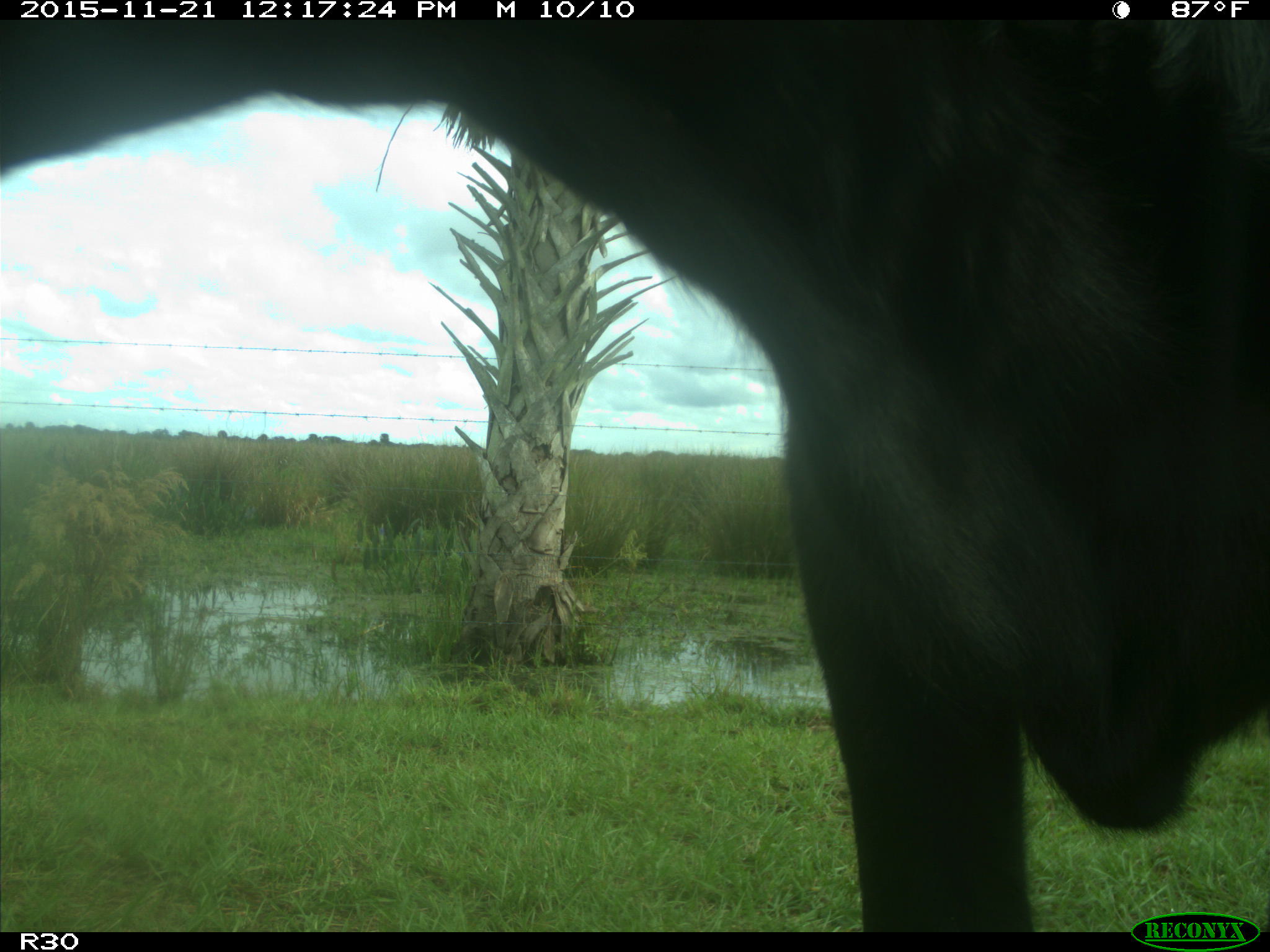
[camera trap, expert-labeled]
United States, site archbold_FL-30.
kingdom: Animalia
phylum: Chordata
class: Mammalia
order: Artiodactyla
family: Bovidae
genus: Bos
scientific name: Bos taurus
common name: domestic cow